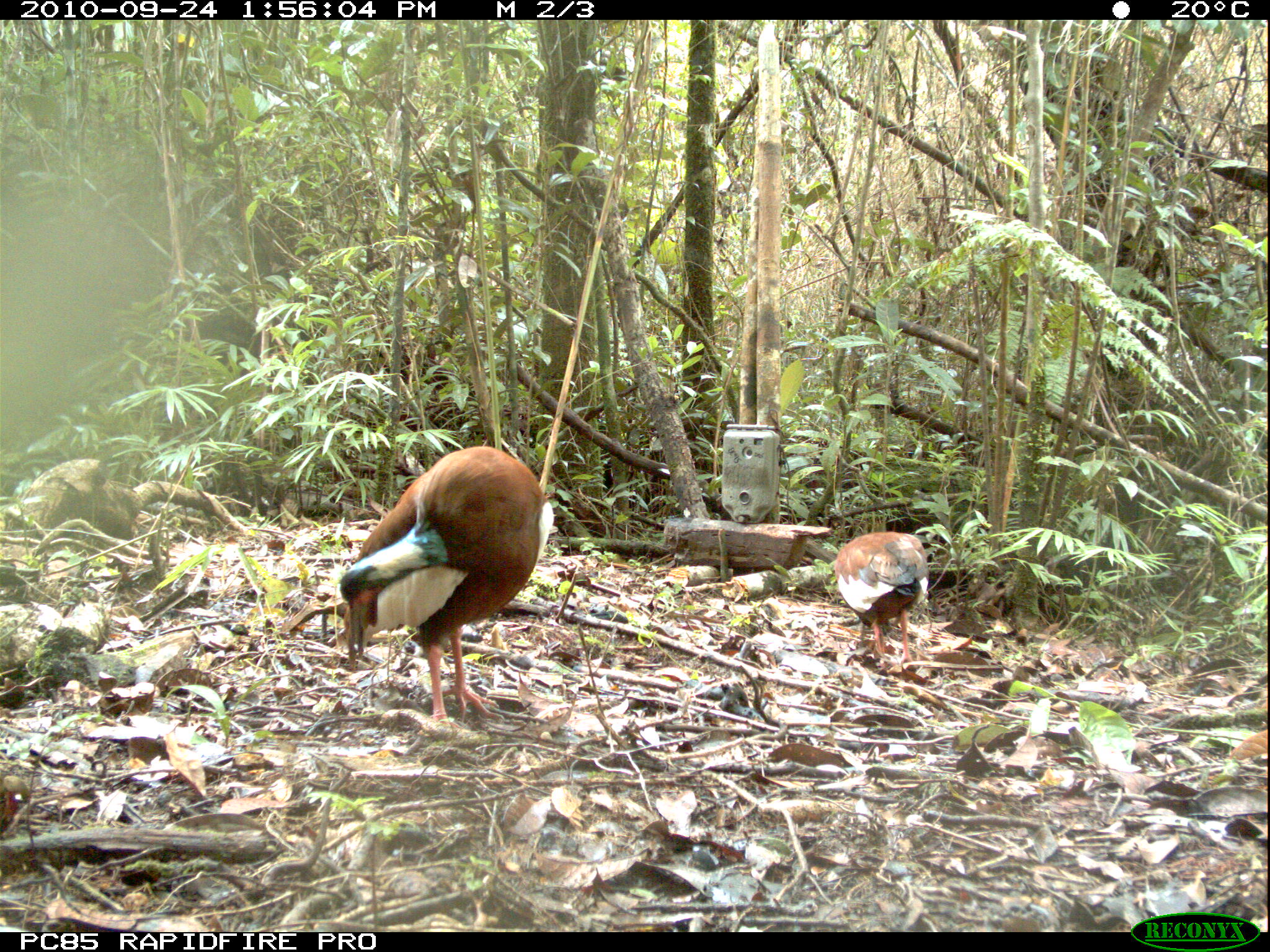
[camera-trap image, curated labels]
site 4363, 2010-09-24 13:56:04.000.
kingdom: Animalia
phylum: Chordata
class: Aves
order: Pelecaniformes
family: Threskiornithidae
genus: Lophotibis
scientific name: Lophotibis cristata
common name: madagascar ibis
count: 1